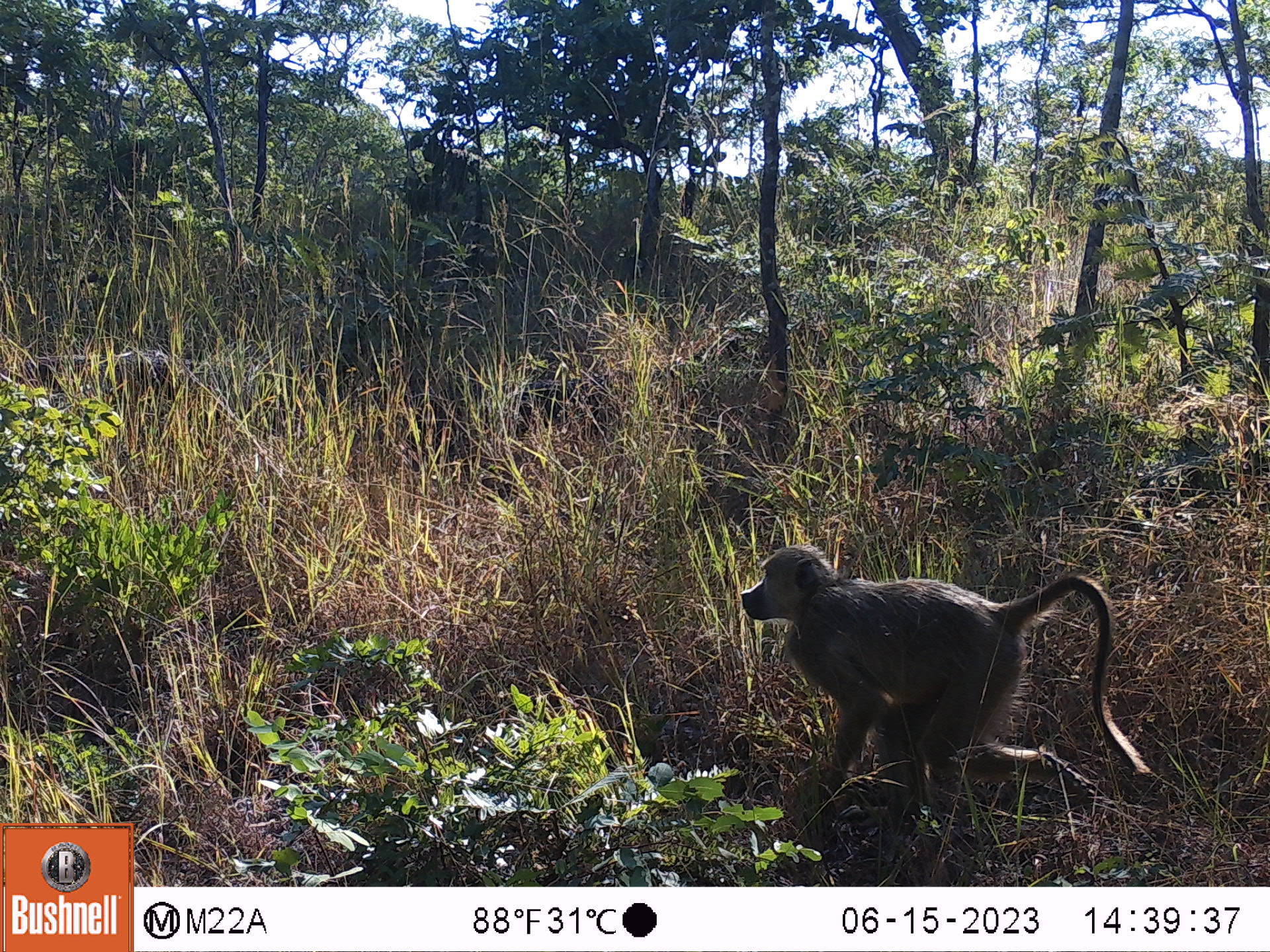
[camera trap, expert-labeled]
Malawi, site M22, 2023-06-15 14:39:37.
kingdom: Animalia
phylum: Chordata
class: Mammalia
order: Primates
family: Cercopithecidae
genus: Papio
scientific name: Papio cynocephalus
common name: yellow baboon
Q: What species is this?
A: Yellow baboon (Papio cynocephalus).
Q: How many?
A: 1.